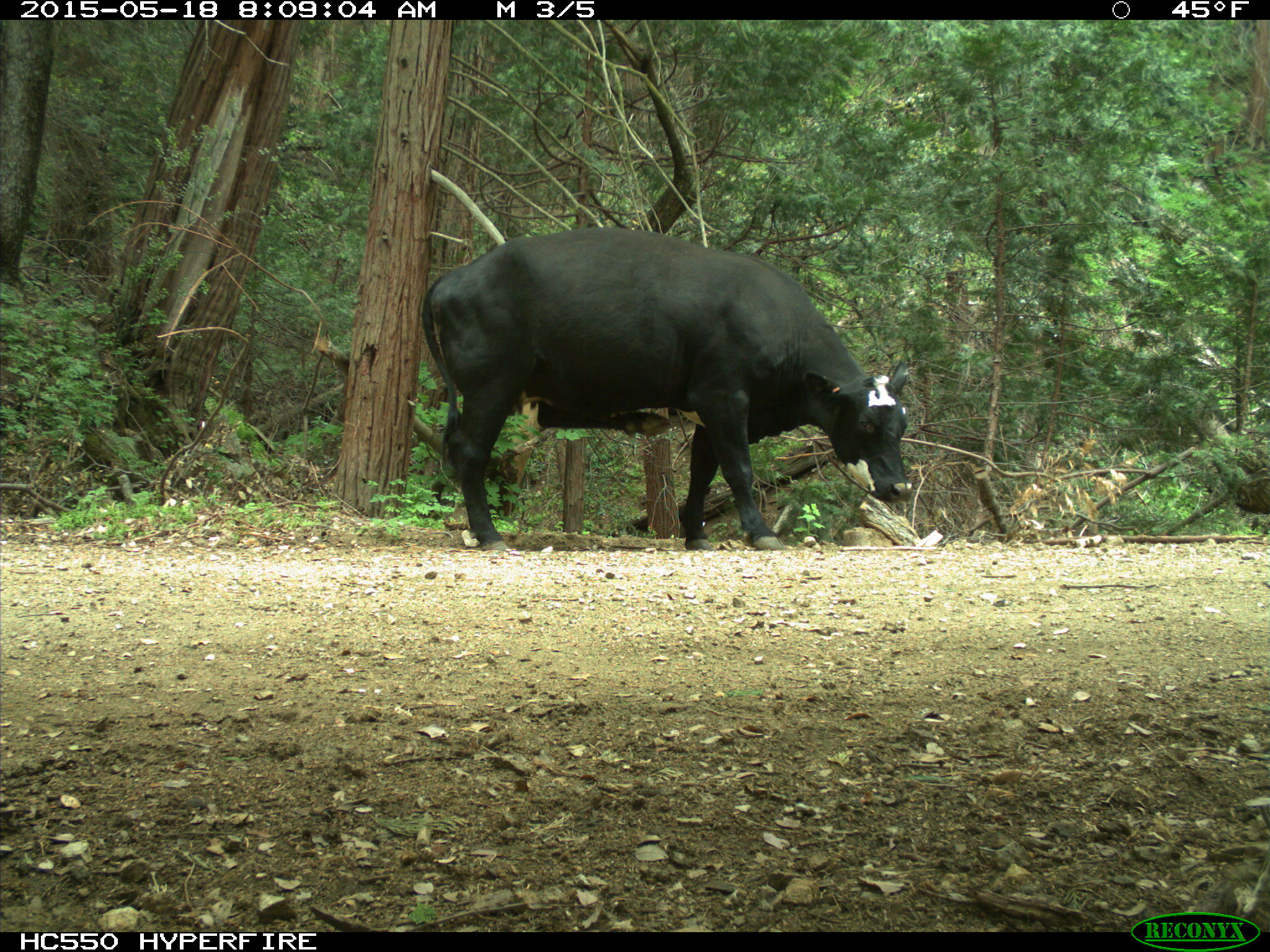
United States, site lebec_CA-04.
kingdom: Animalia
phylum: Chordata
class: Mammalia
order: Artiodactyla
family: Bovidae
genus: Bos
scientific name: Bos taurus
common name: domestic cow